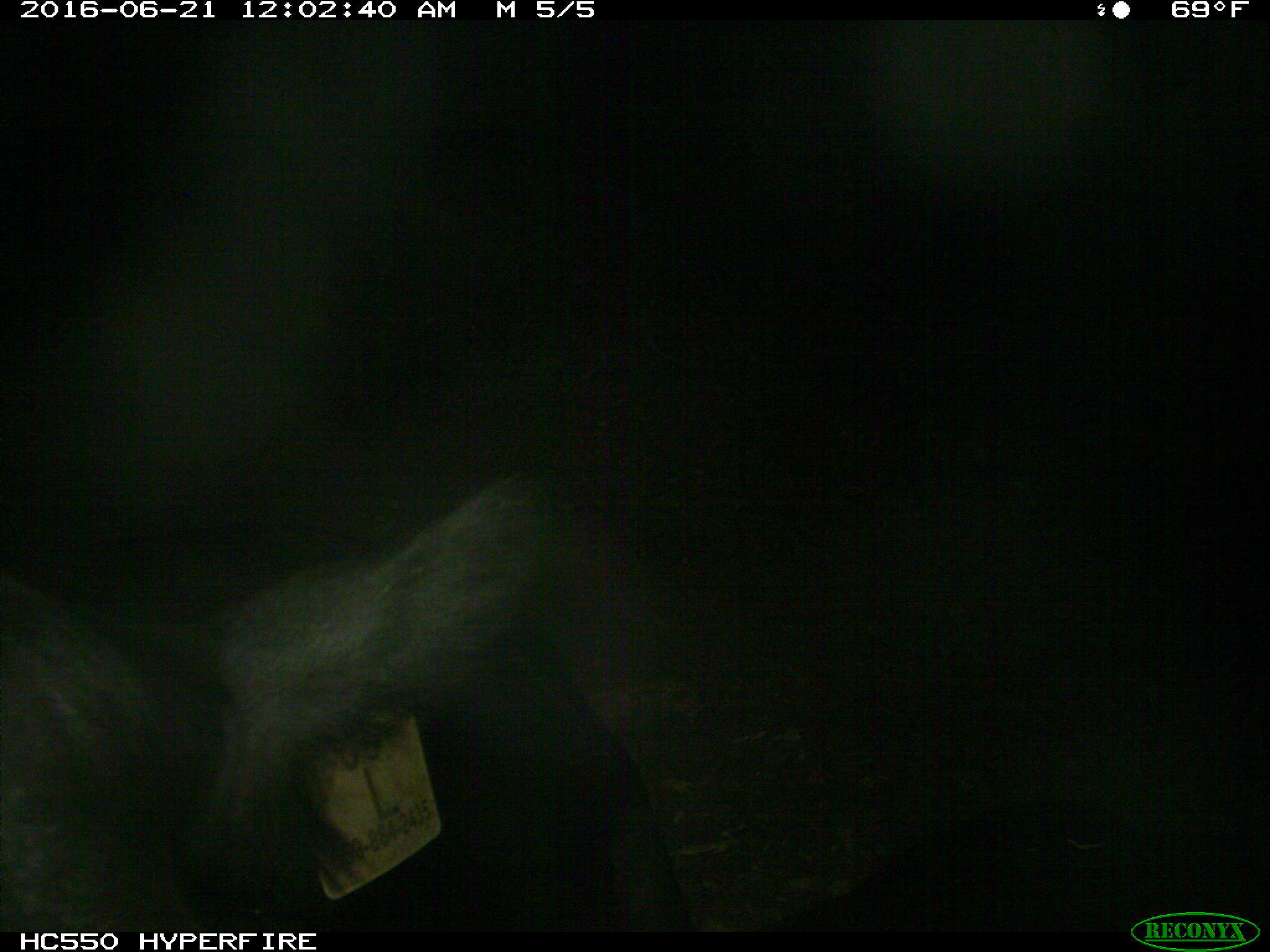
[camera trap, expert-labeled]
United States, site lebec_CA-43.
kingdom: Animalia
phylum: Chordata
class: Mammalia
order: Artiodactyla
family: Bovidae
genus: Bos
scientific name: Bos taurus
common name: domestic cow